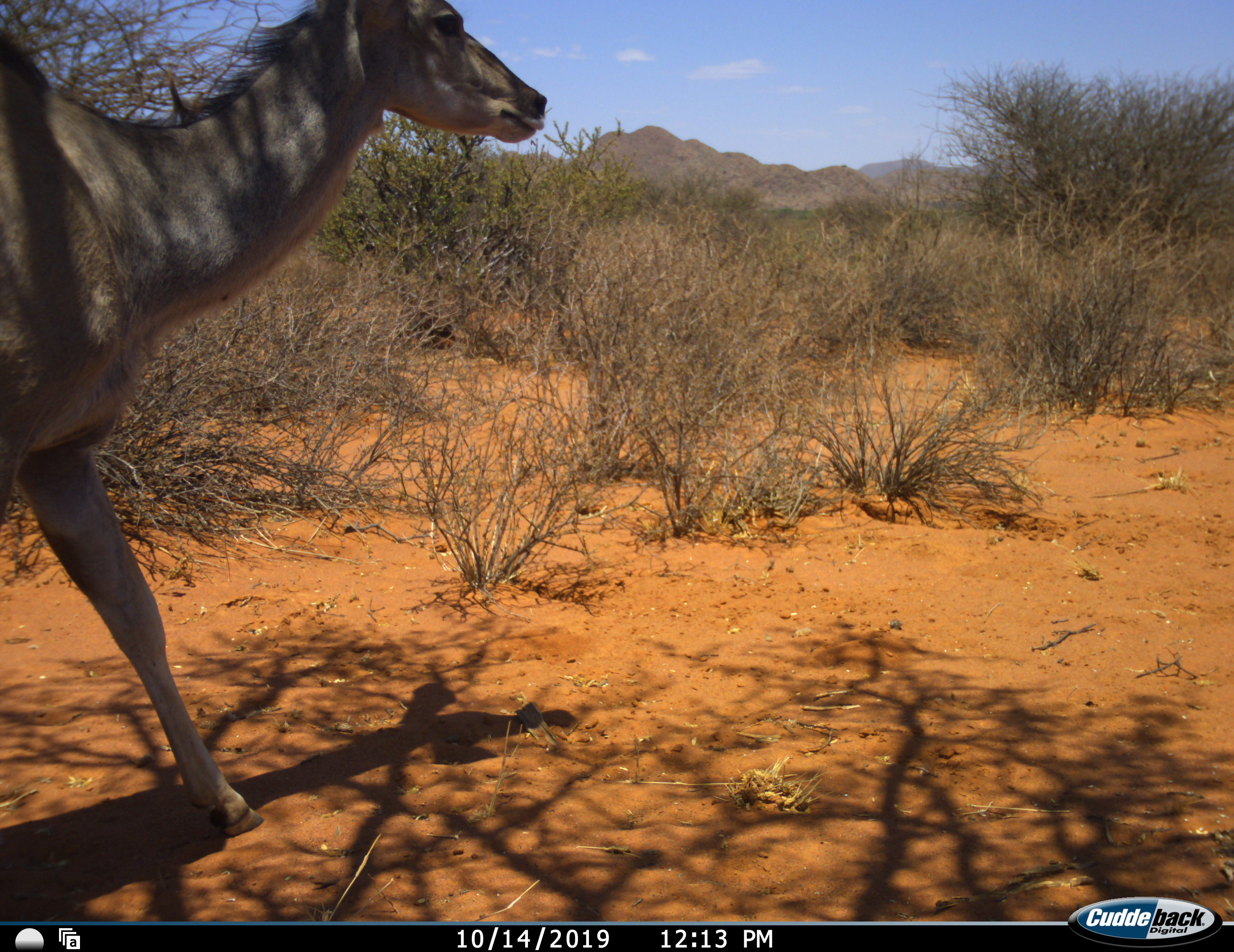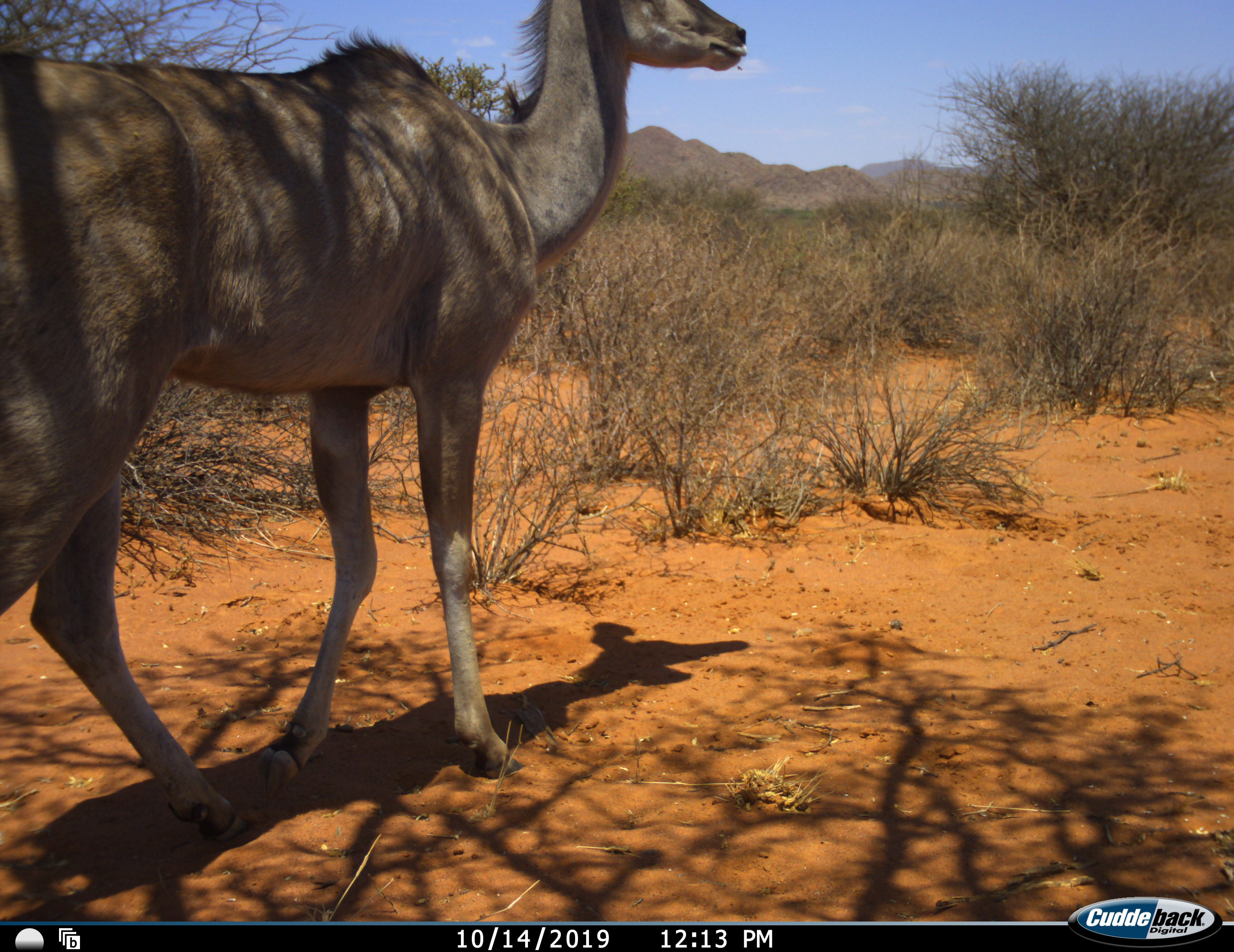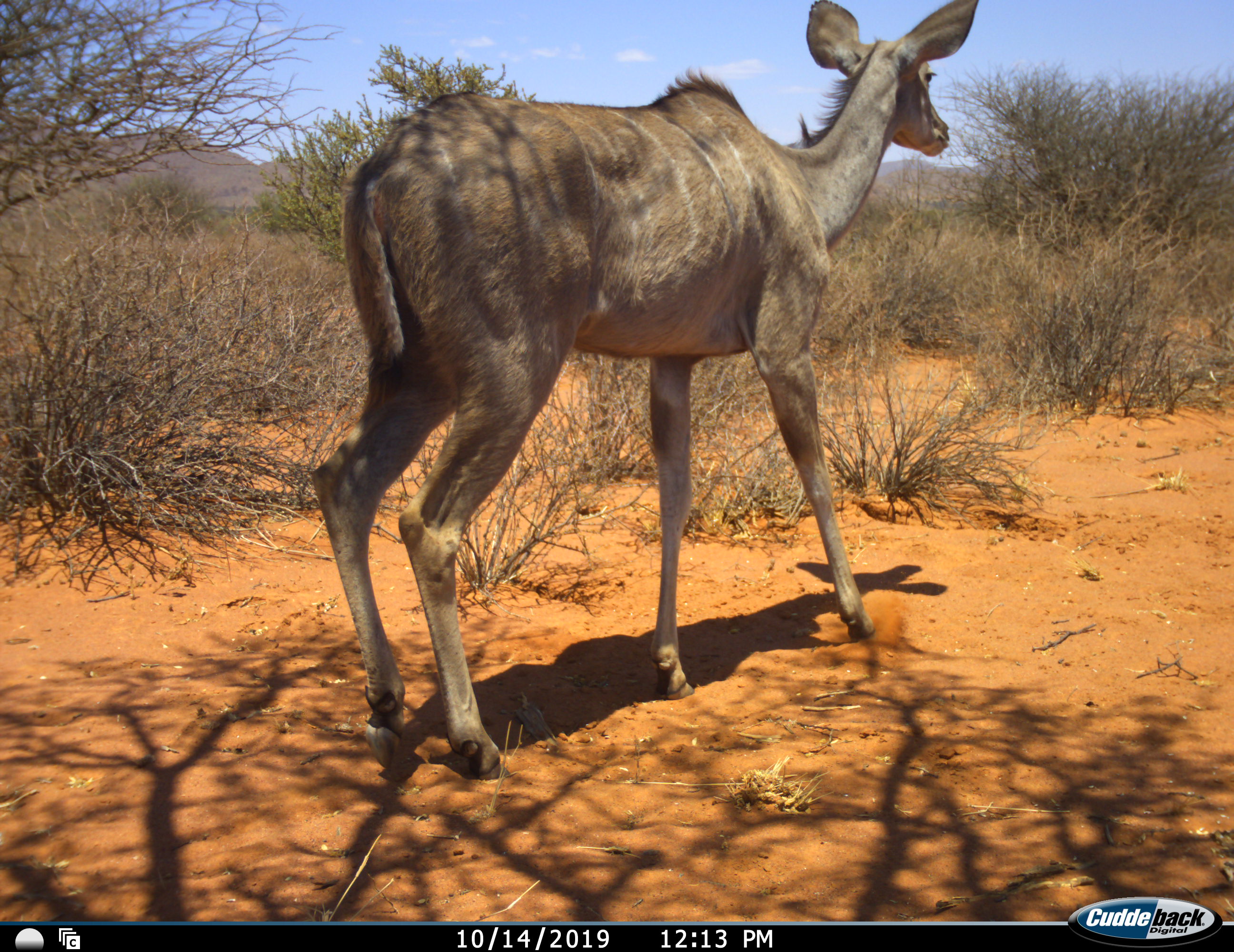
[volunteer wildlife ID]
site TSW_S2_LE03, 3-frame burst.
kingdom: Animalia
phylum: Chordata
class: Mammalia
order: Artiodactyla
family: Bovidae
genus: Tragelaphus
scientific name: Tragelaphus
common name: kudu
Kudu (Tragelaphus), count 1. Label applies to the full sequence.